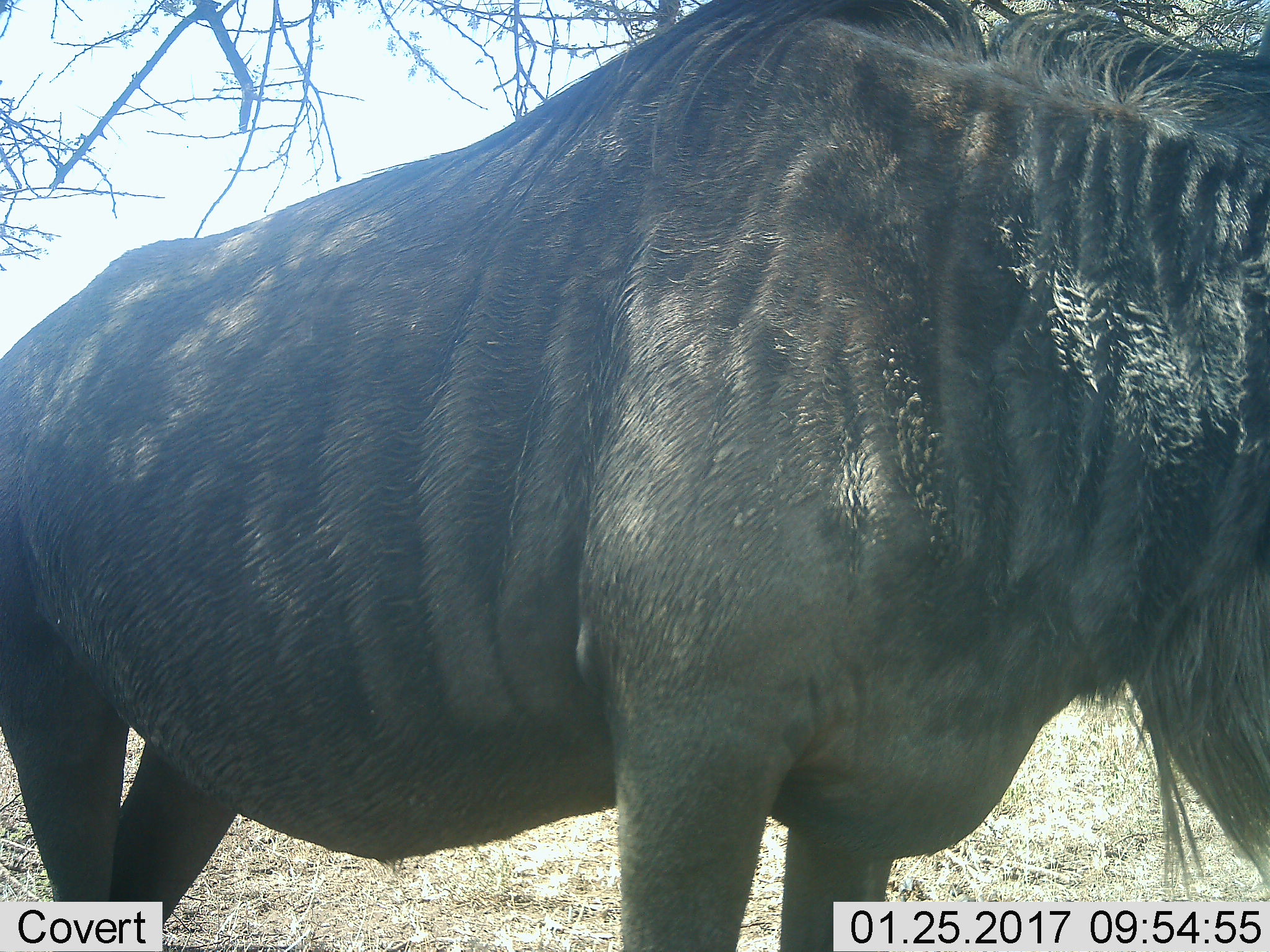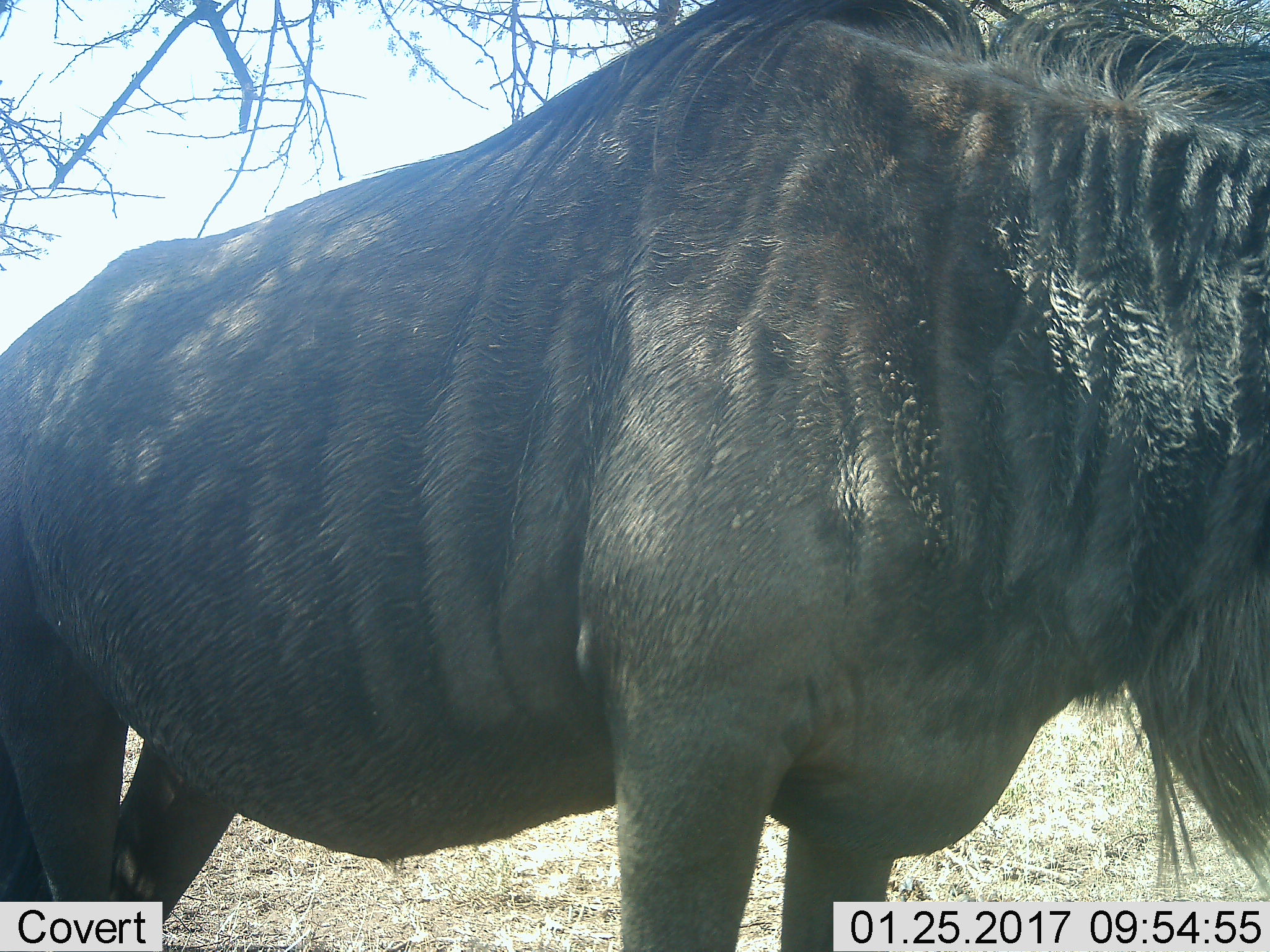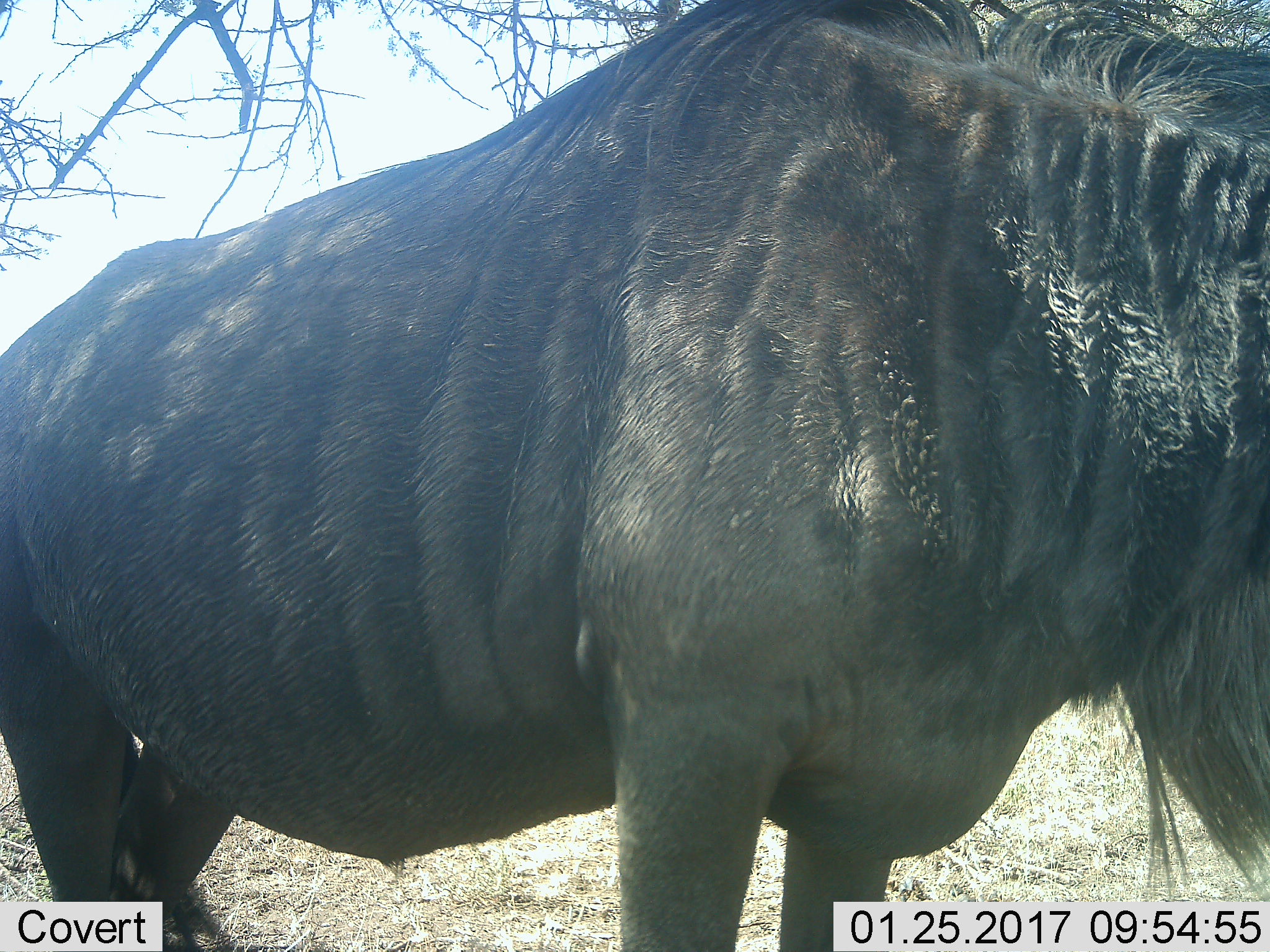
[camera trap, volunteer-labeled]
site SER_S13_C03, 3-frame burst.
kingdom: Animalia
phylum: Chordata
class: Mammalia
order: Artiodactyla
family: Bovidae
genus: Connochaetes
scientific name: Connochaetes taurinus taurinus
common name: blue wildebeest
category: wildebeestblue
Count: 1.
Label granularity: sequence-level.